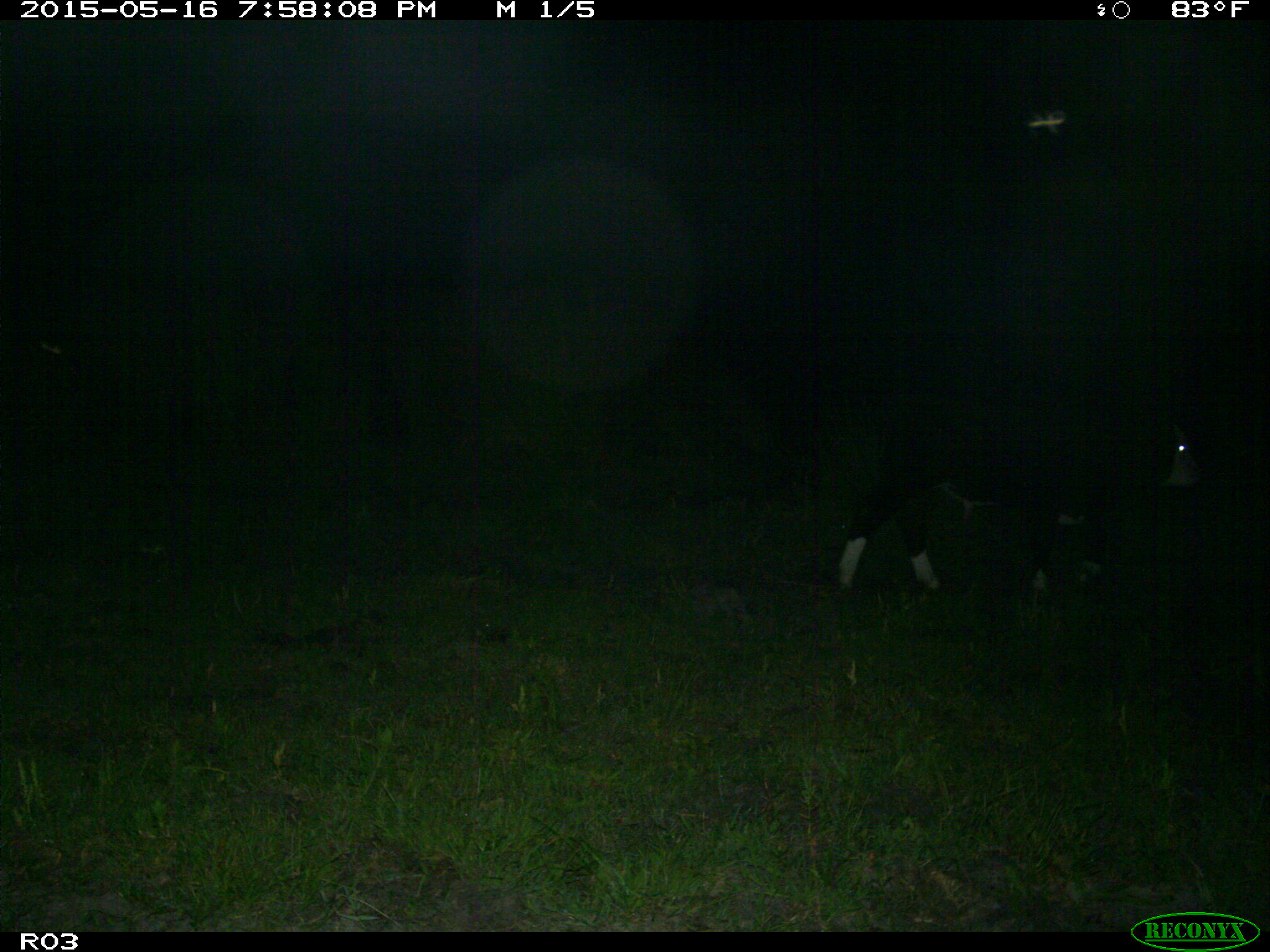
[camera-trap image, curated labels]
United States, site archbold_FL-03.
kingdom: Animalia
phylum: Chordata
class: Mammalia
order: Artiodactyla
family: Bovidae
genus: Bos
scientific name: Bos taurus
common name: domestic cow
Bos taurus (domestic cow).